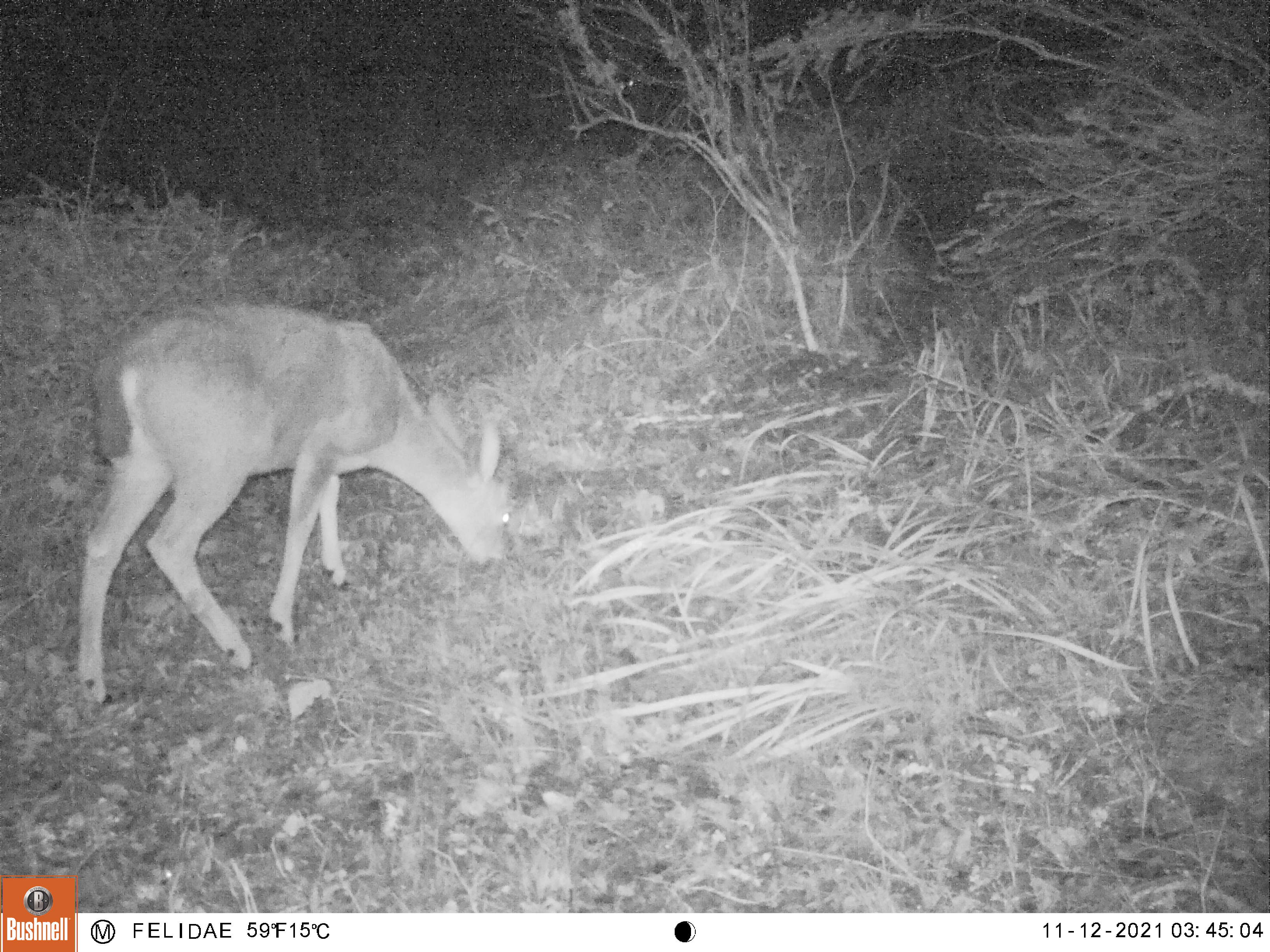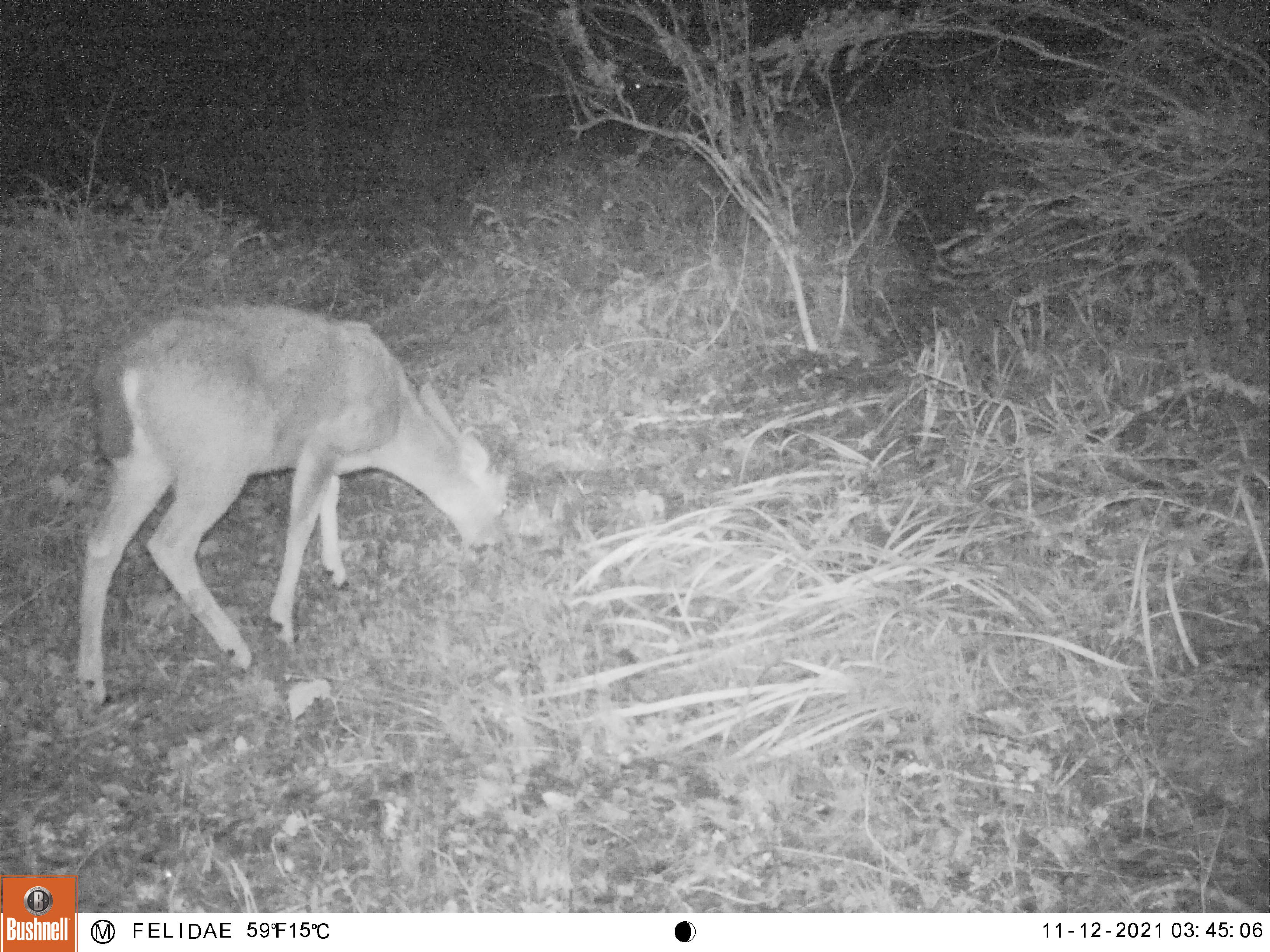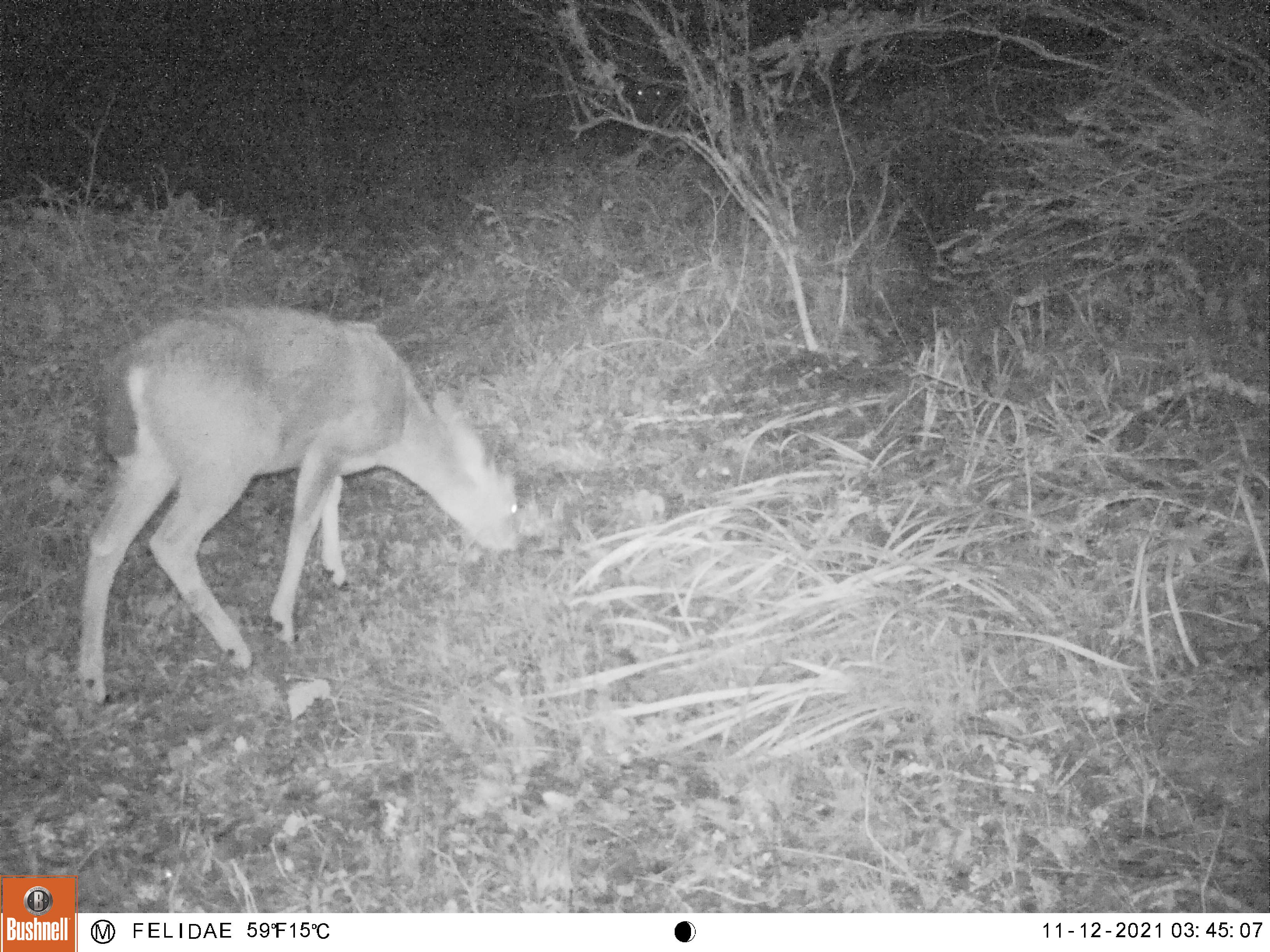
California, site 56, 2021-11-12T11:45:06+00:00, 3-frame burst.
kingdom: Animalia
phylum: Chordata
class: Mammalia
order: Artiodactyla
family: Cervidae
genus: Odocoileus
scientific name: Odocoileus hemionus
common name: mule deer